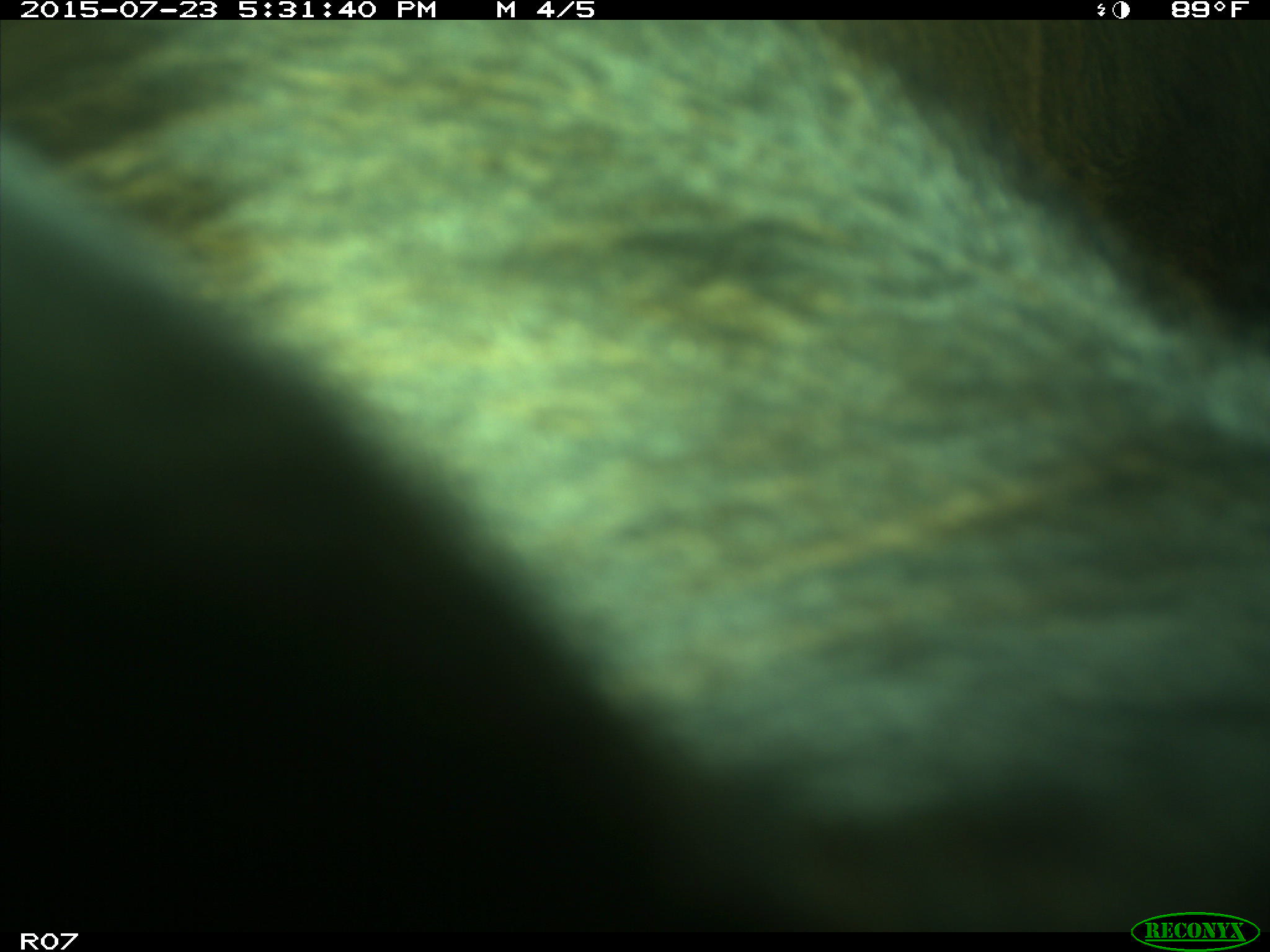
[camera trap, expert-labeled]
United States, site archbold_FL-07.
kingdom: Animalia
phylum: Chordata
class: Mammalia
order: Artiodactyla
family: Bovidae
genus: Bos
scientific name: Bos taurus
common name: domestic cow